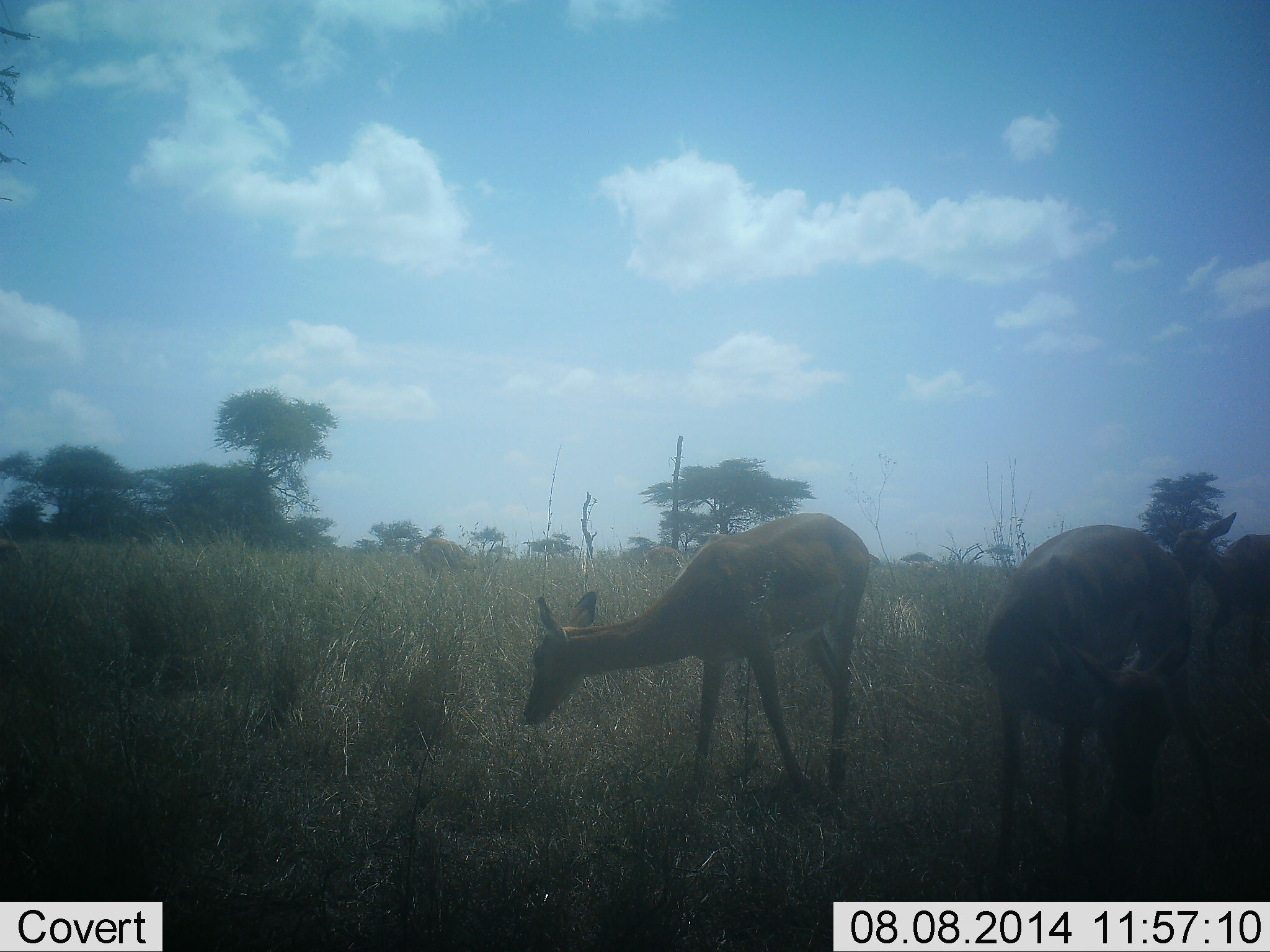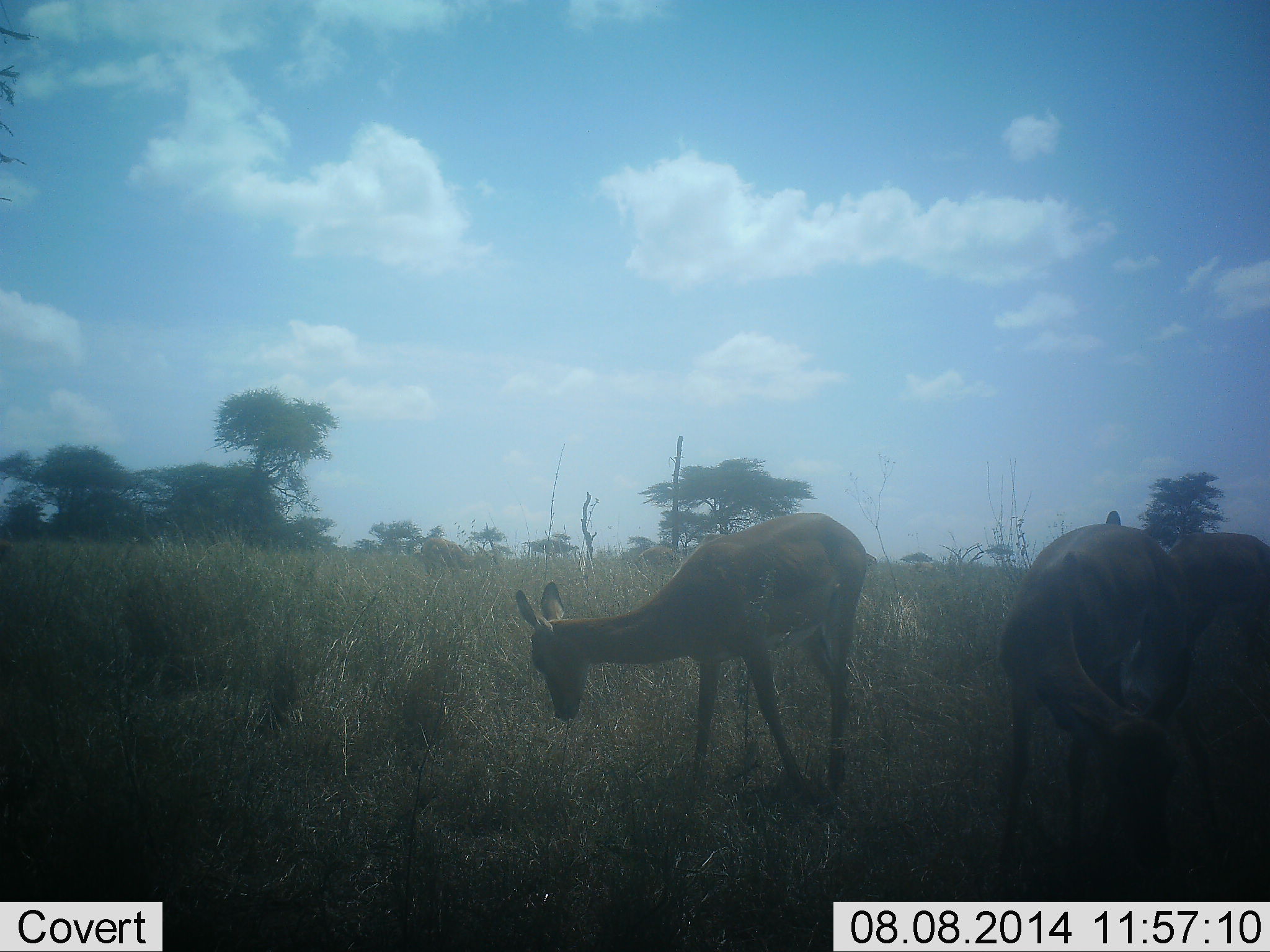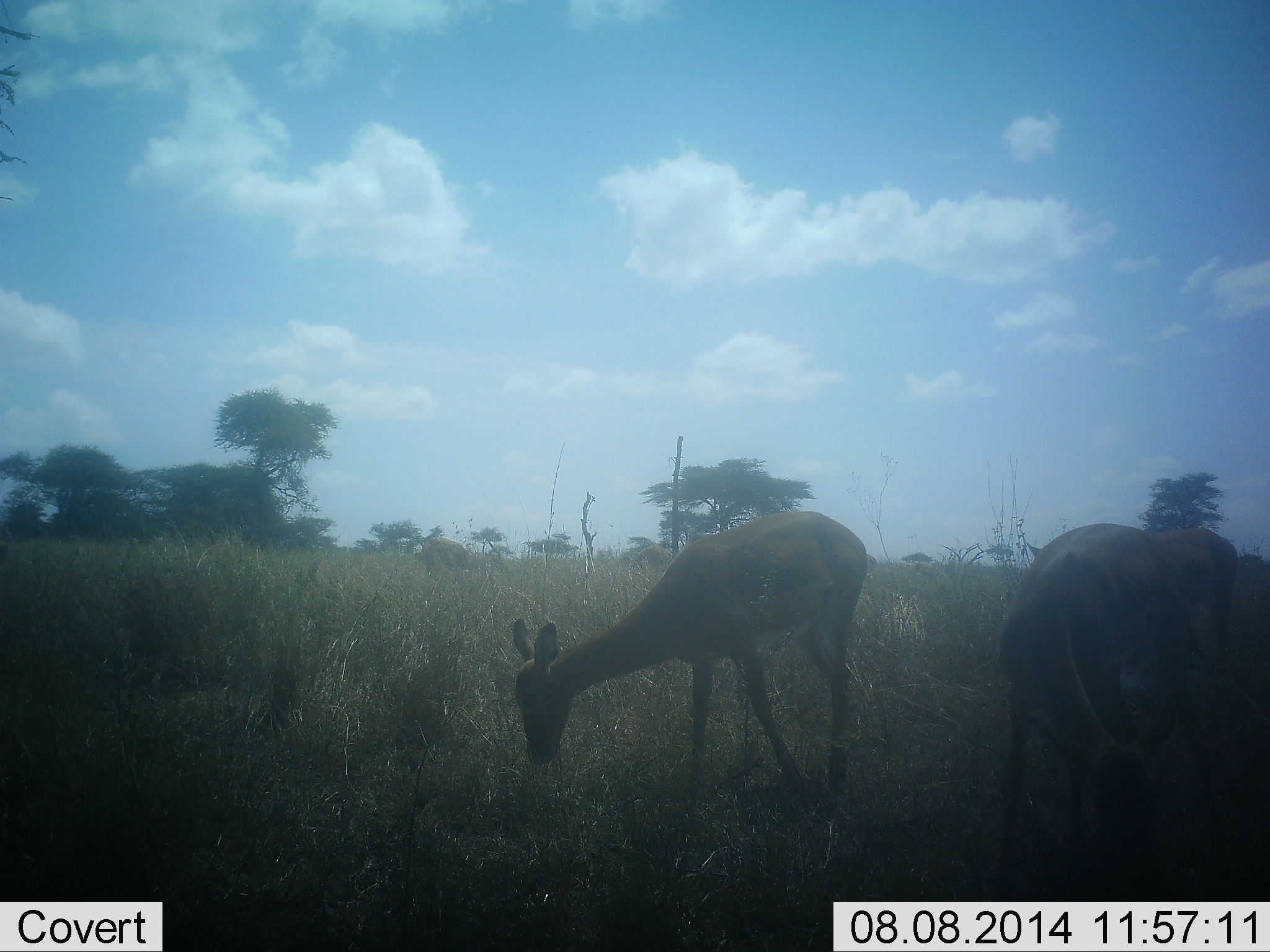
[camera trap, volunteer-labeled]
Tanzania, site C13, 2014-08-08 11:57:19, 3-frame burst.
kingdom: Animalia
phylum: Chordata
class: Mammalia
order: Artiodactyla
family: Bovidae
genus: Aepyceros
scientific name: Aepyceros melampus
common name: impala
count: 3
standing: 30%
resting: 0%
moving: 20%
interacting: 0%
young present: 0%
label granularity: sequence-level